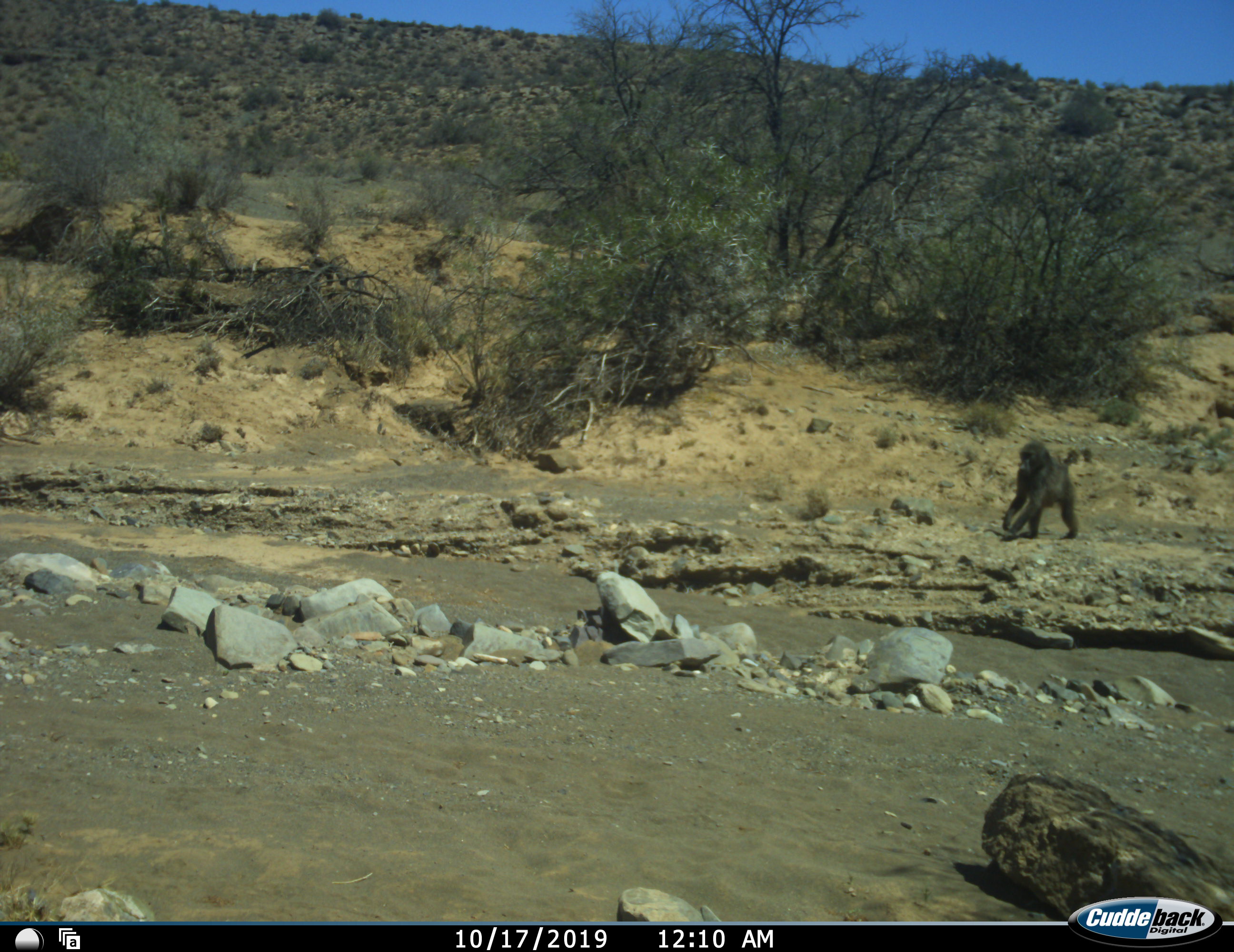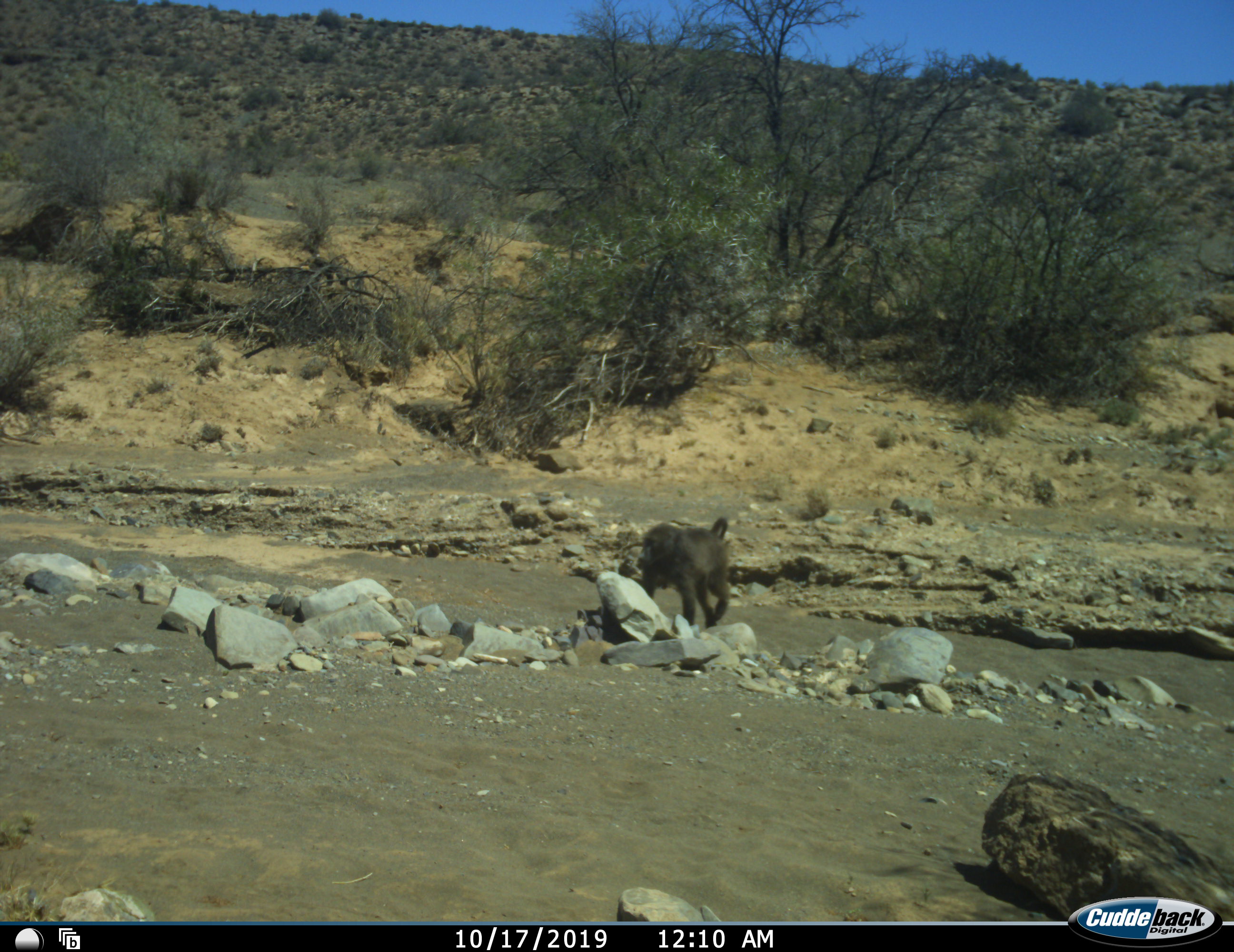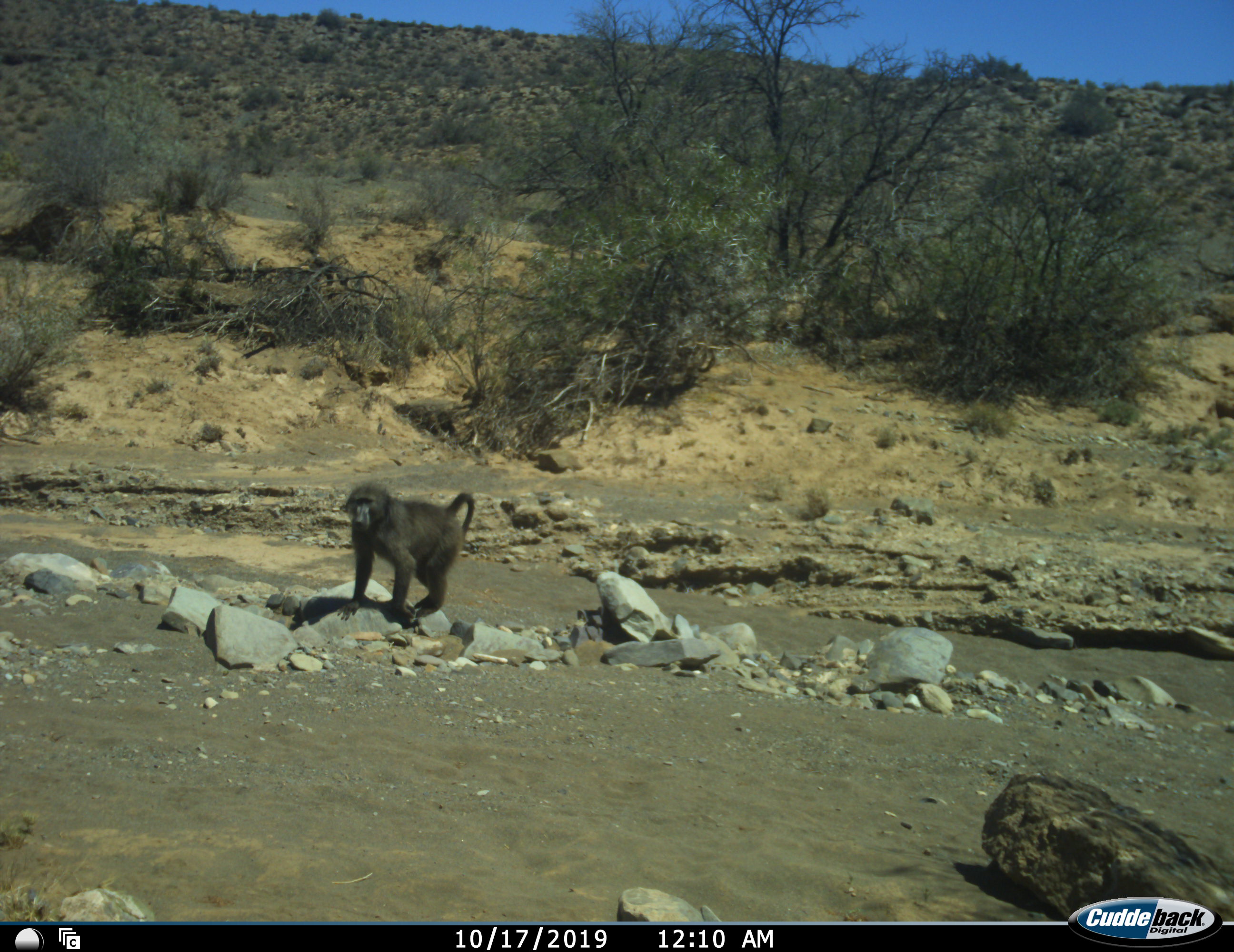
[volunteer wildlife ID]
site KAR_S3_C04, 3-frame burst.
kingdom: Animalia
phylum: Chordata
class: Mammalia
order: Primates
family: Cercopithecidae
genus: Papio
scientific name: Papio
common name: baboon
Baboon (Papio), count 1. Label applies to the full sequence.